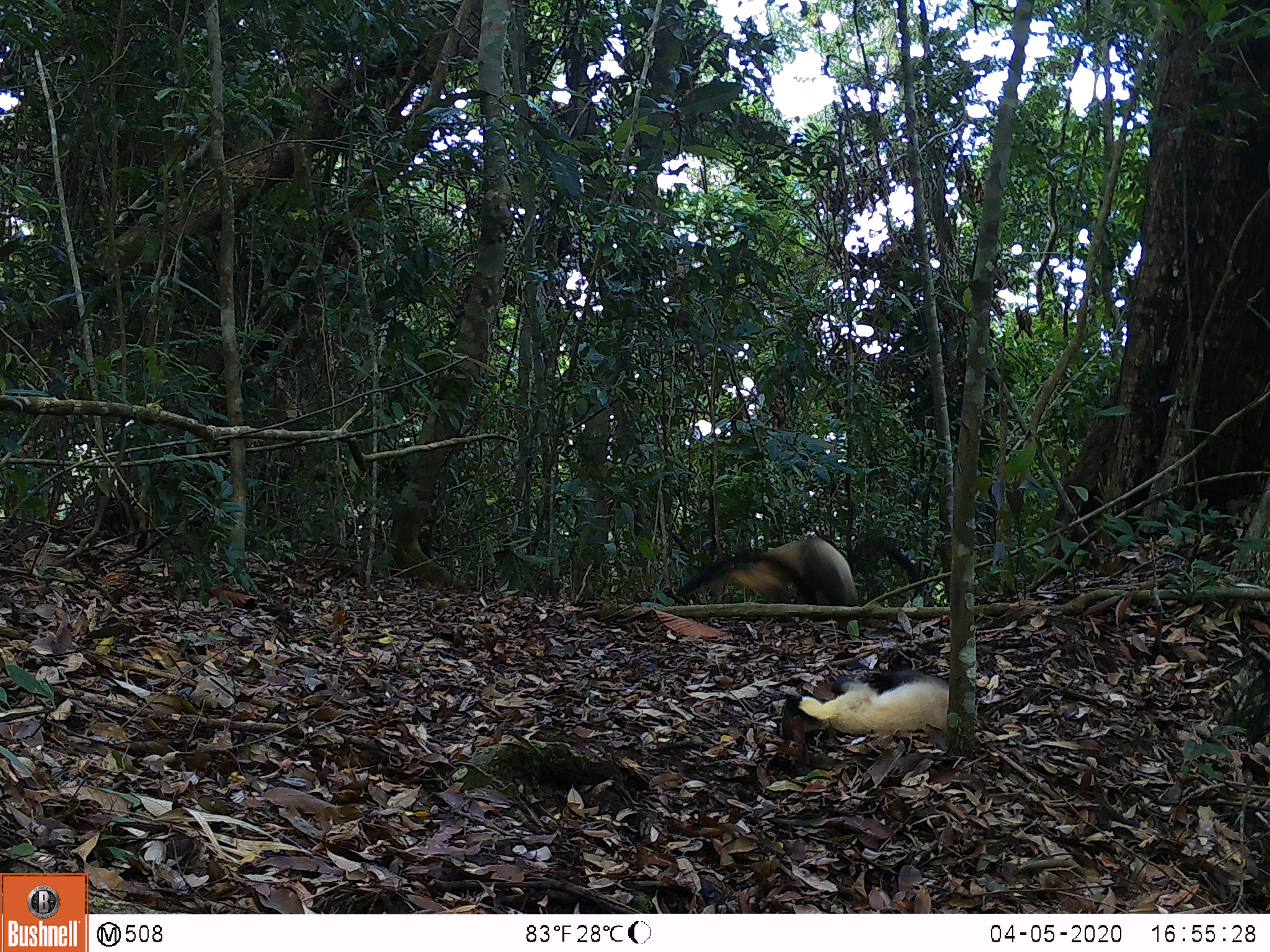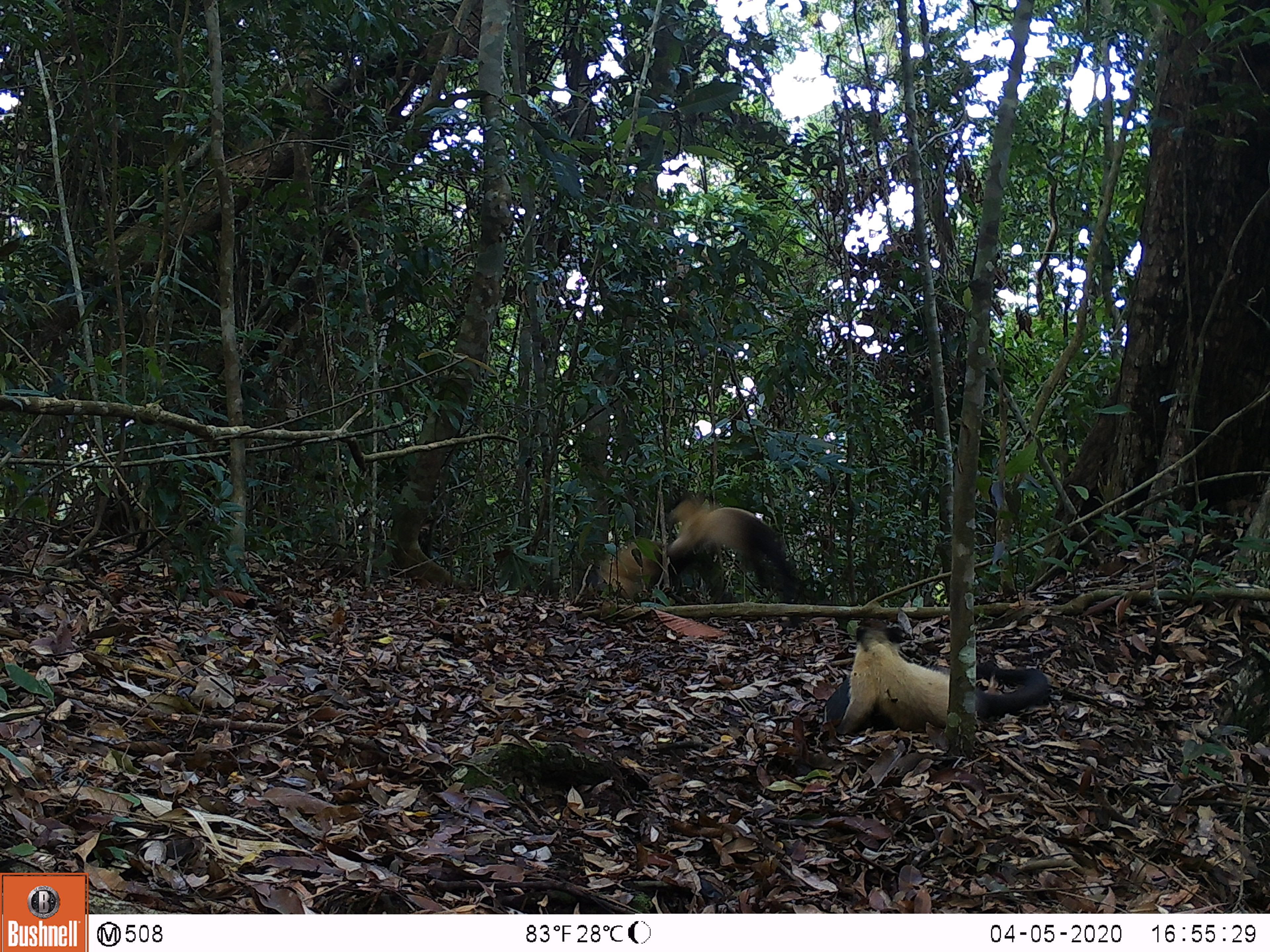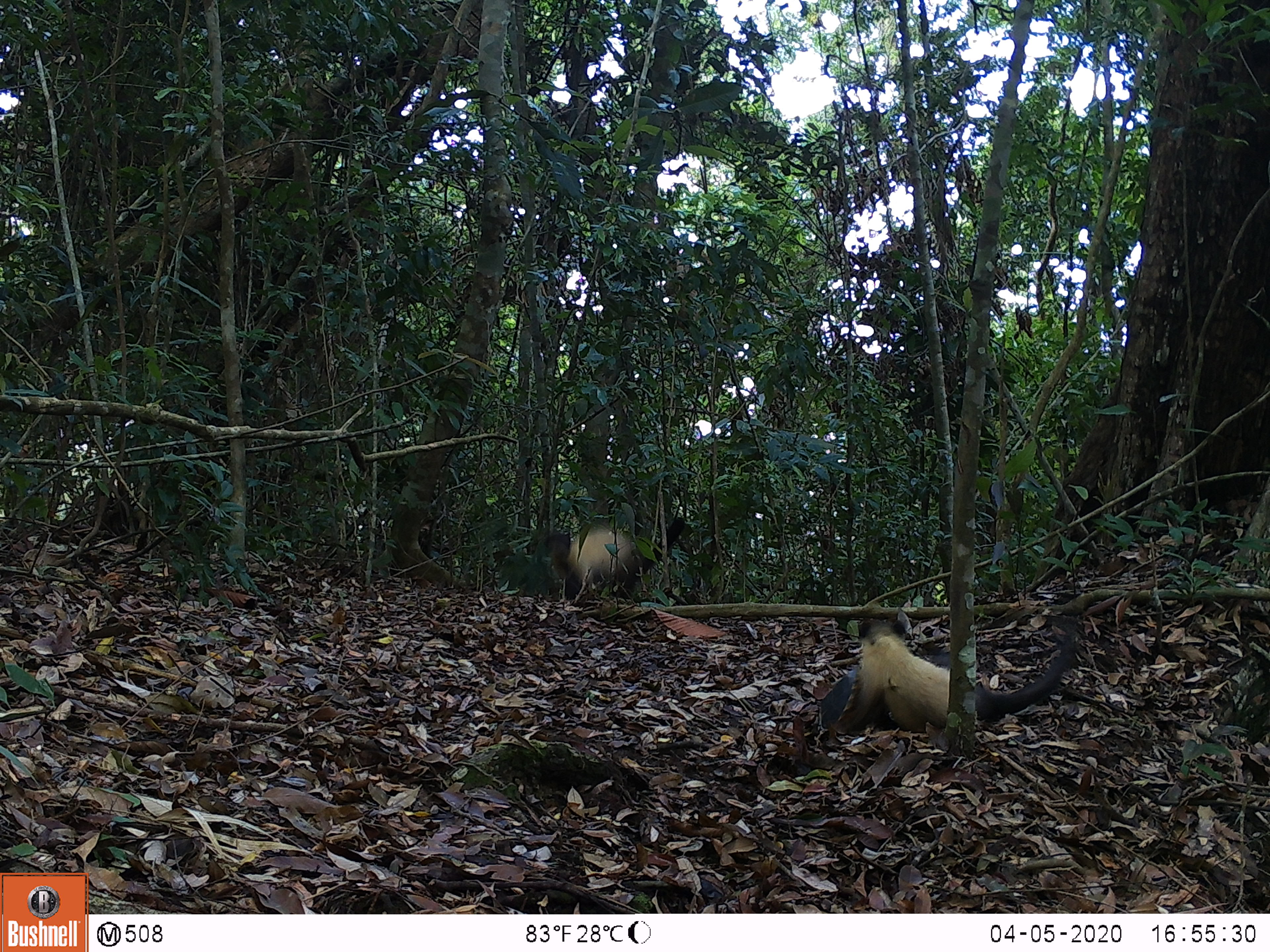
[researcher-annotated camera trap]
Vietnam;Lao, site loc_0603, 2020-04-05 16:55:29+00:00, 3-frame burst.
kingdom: Animalia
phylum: Chordata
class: Mammalia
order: Carnivora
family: Mustelidae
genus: Martes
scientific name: Martes flavigula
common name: yellow-throated marten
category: yellow throated marten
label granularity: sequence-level